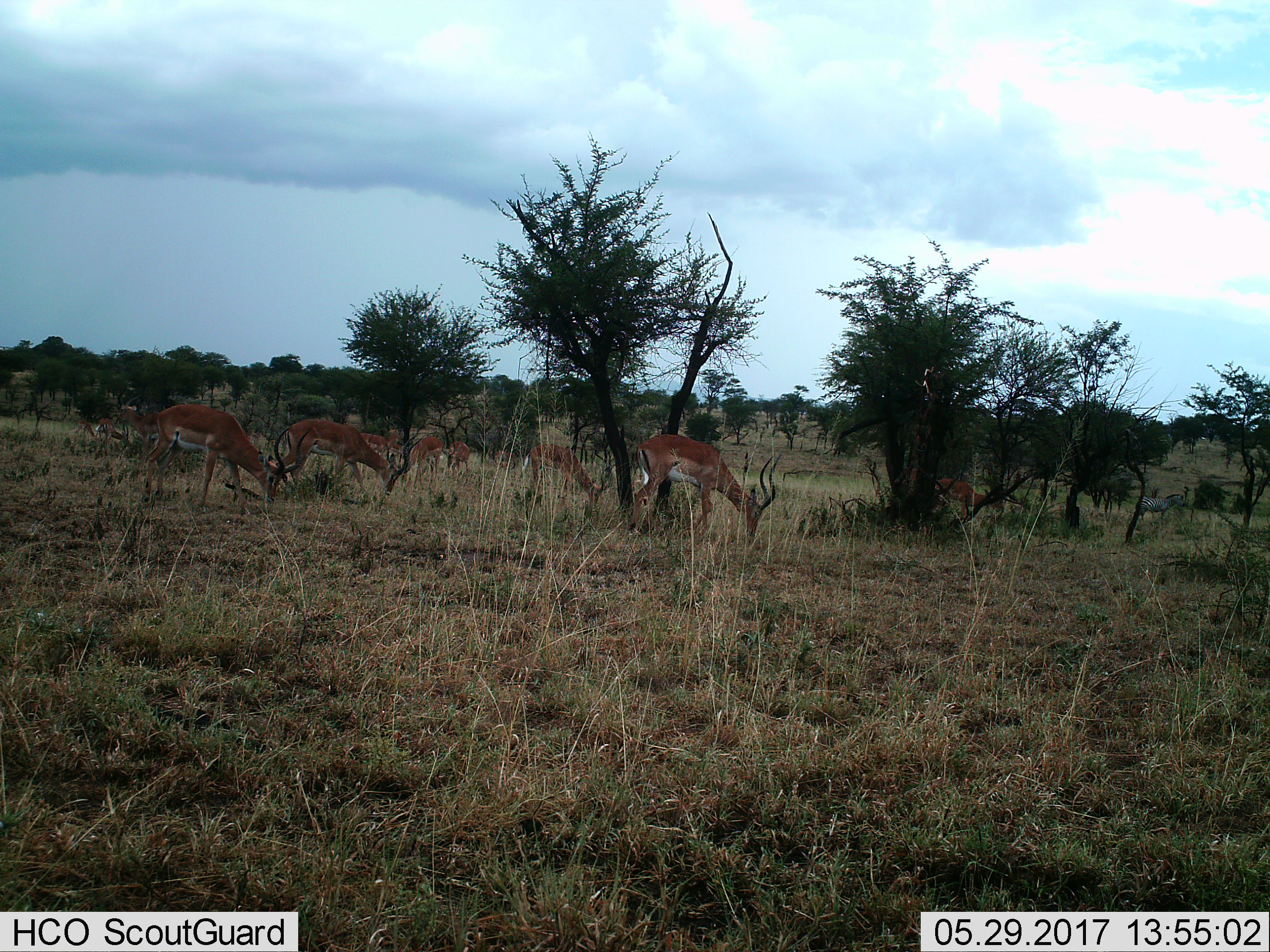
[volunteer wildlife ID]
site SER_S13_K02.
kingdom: Animalia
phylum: Chordata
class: Mammalia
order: Artiodactyla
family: Bovidae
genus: Aepyceros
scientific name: Aepyceros melampus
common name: impala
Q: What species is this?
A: Impala (Aepyceros melampus).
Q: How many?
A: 11-50.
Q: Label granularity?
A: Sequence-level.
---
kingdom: Animalia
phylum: Chordata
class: Mammalia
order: Perissodactyla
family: Equidae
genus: Equus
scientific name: Equus quagga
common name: plains zebra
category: zebraplains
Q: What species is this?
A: Zebraplains (plains zebra) (Equus quagga).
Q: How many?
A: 1.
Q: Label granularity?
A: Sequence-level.